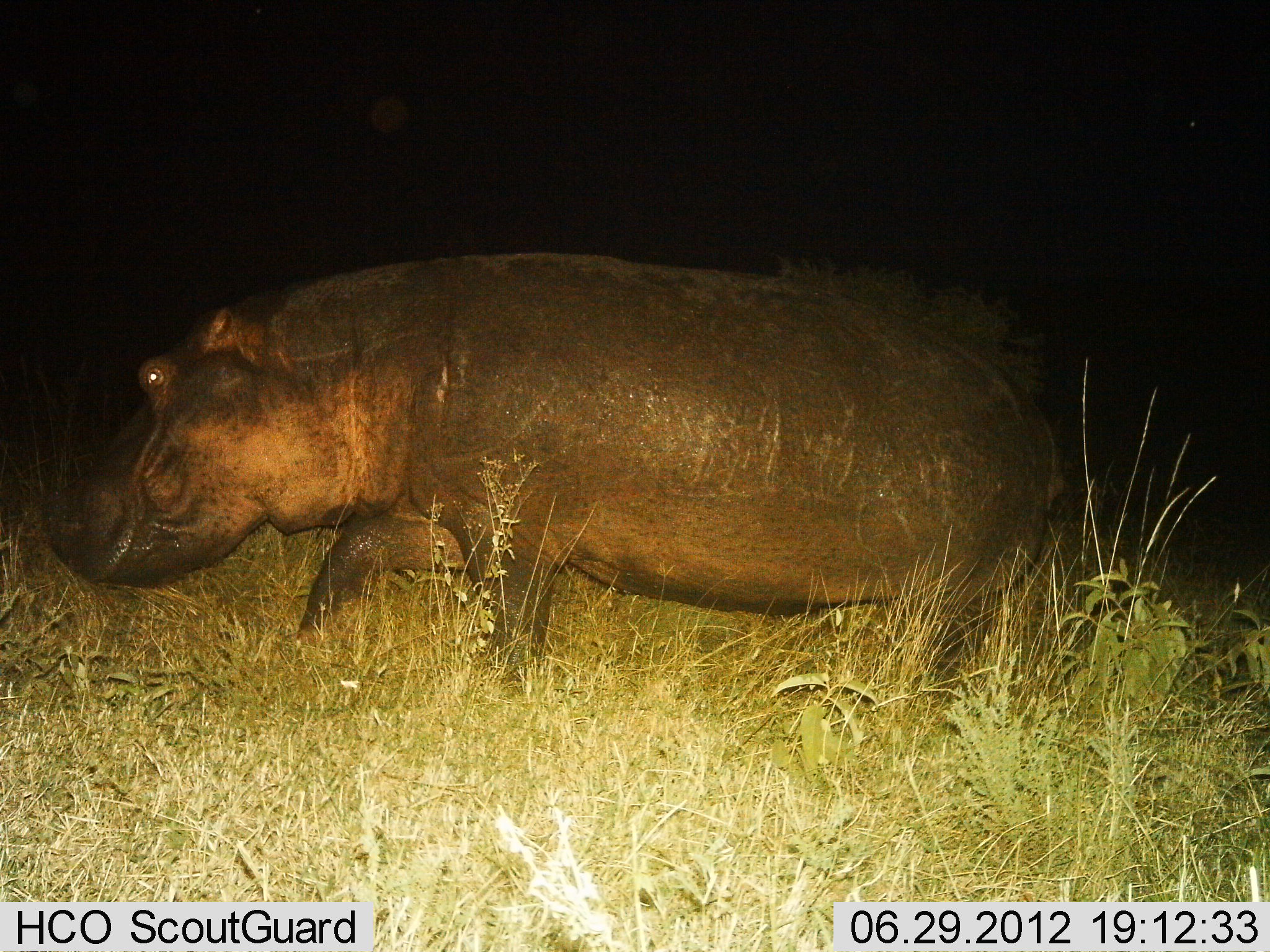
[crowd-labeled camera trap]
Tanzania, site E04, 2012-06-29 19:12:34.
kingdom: Animalia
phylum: Chordata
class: Mammalia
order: Artiodactyla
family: Hippopotamidae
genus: Hippopotamus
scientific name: Hippopotamus amphibius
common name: hippopotamus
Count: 1.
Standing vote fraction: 10%.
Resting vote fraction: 0%.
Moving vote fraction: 100%.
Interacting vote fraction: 0%.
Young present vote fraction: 0%.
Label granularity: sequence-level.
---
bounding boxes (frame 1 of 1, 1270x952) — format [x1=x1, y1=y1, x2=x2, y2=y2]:
animal: [x1=46, y1=254, x2=1065, y2=694]